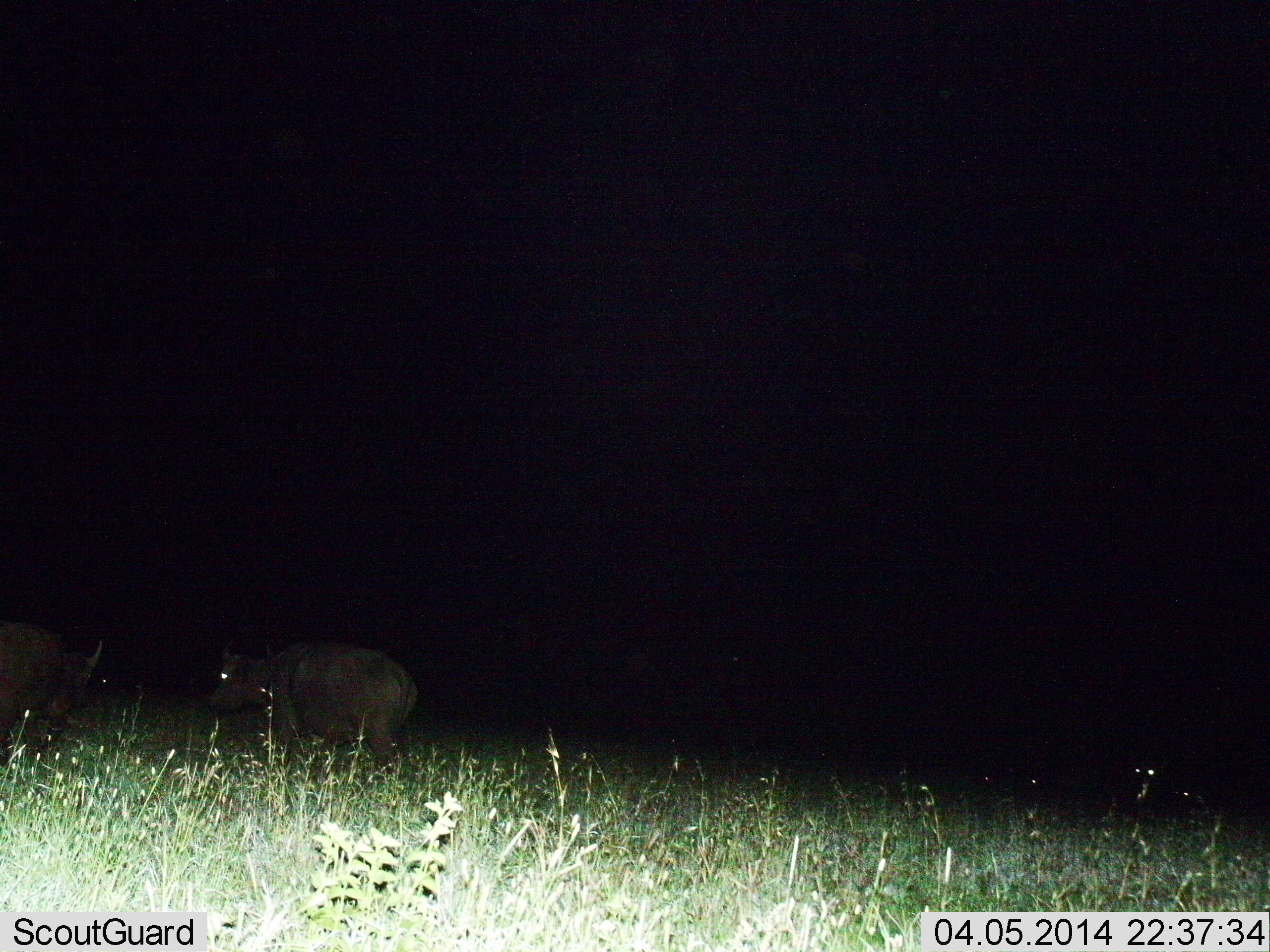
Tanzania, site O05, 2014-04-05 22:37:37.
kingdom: Animalia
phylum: Chordata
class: Mammalia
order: Artiodactyla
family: Bovidae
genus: Syncerus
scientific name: Syncerus caffer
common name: cape buffalo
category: buffalo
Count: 2.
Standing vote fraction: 44%.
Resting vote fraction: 0%.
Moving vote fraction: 56%.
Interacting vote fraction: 0%.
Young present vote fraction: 0%.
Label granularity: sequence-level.